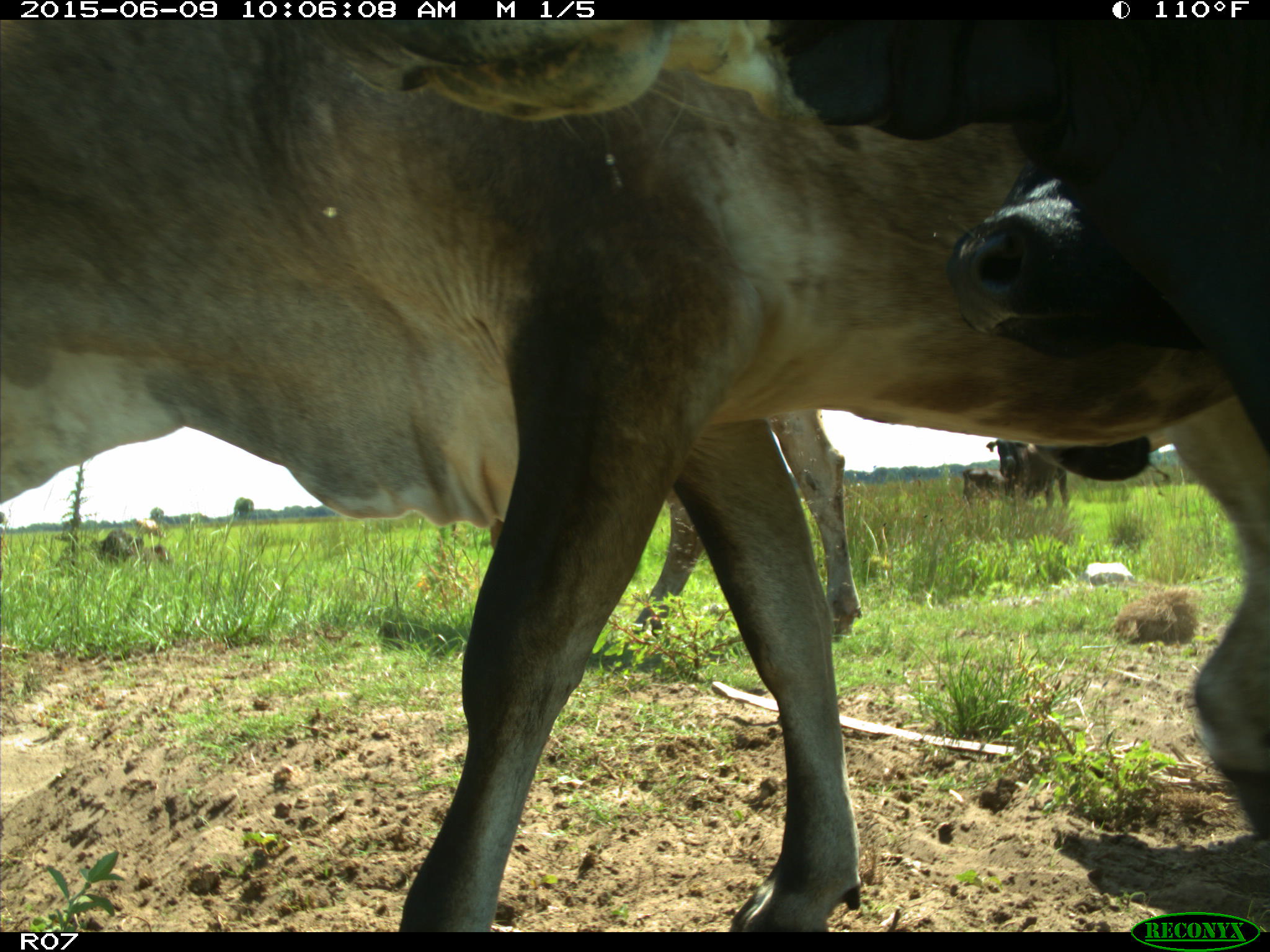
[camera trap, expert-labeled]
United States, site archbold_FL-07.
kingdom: Animalia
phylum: Chordata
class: Mammalia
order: Artiodactyla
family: Bovidae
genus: Bos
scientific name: Bos taurus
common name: domestic cow